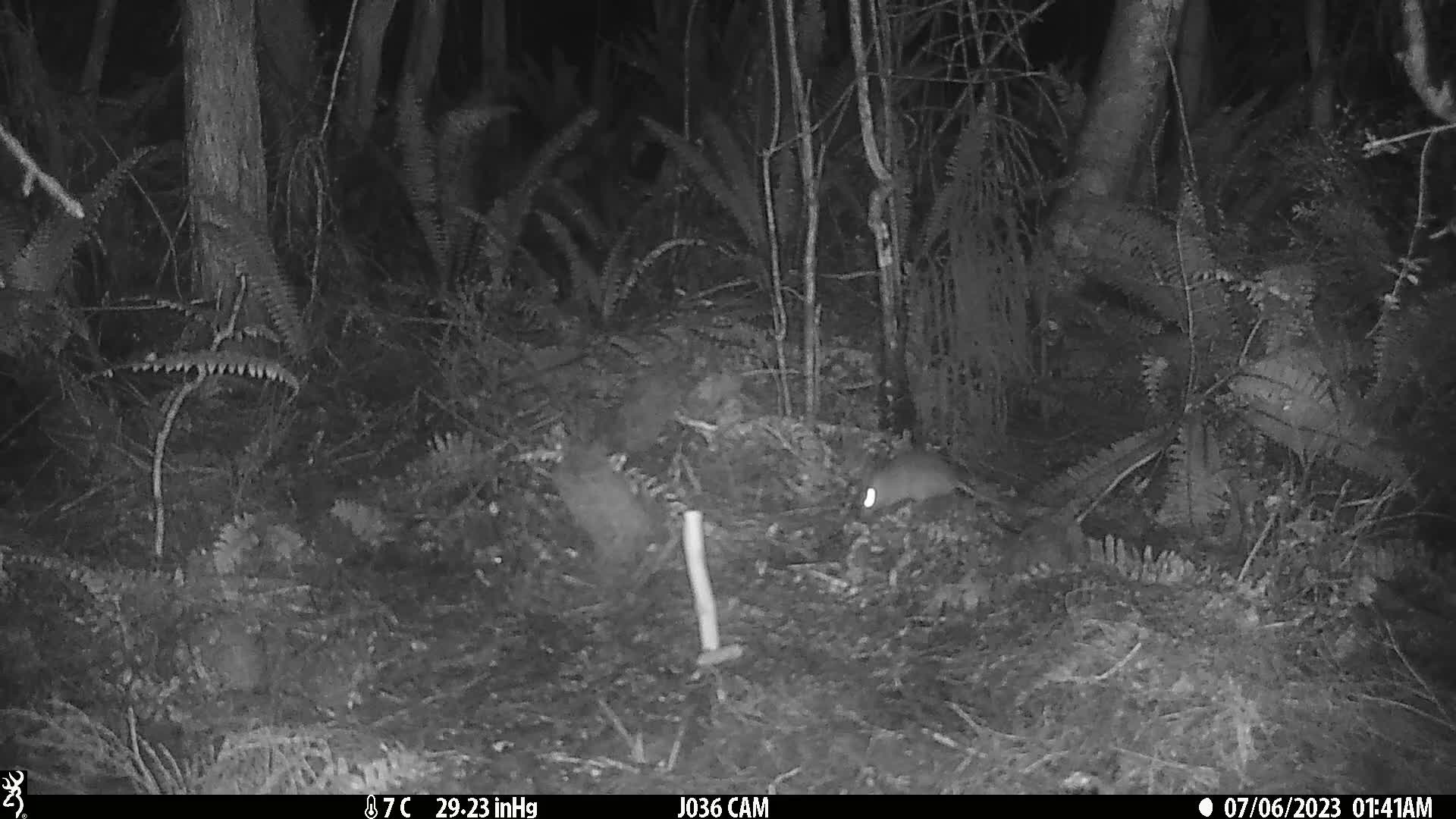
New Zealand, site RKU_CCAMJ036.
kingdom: Animalia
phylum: Chordata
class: Mammalia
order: Rodentia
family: Muridae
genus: Rattus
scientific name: Rattus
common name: rat